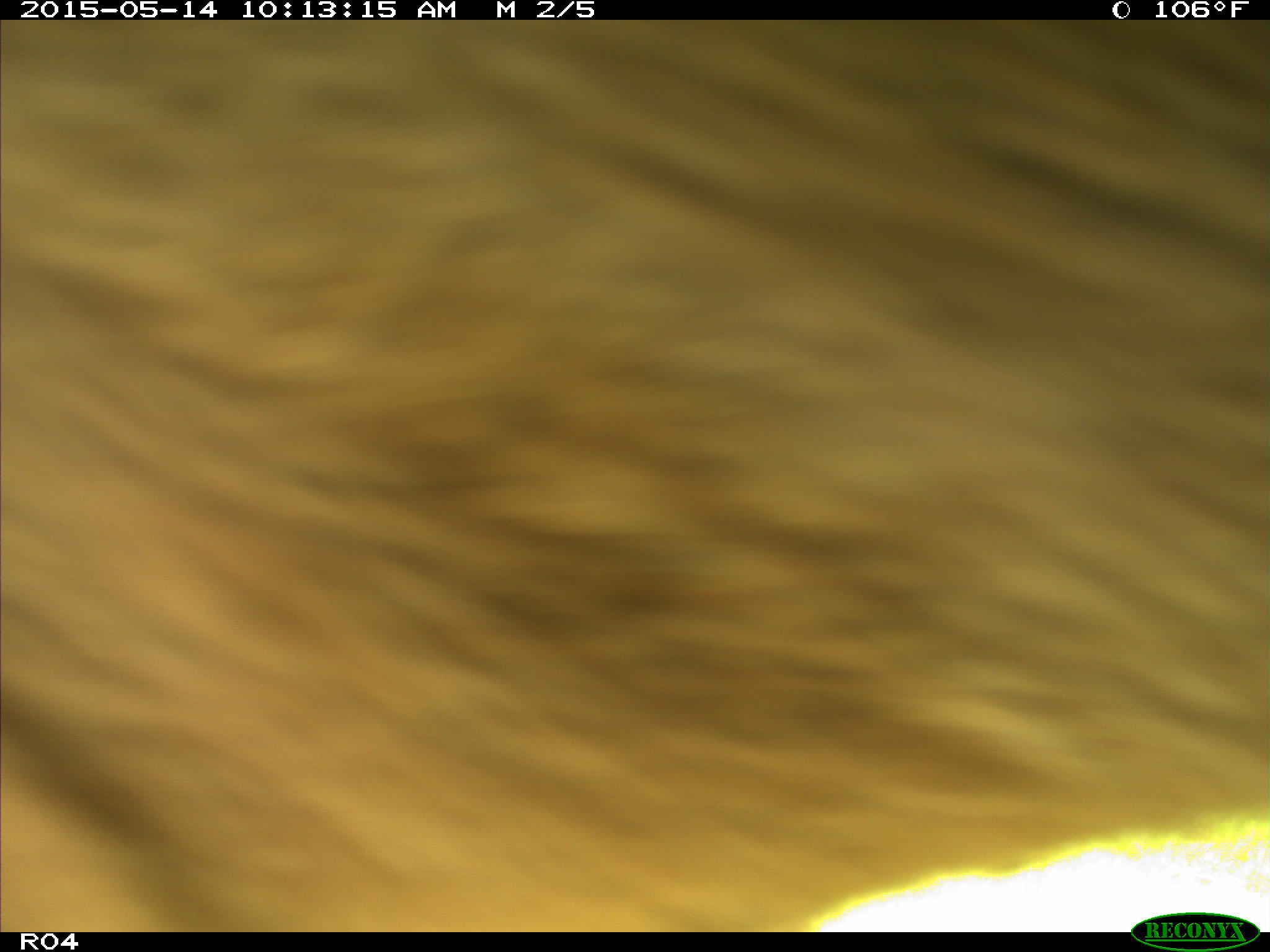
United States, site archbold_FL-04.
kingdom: Animalia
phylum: Chordata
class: Mammalia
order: Artiodactyla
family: Bovidae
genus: Bos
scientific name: Bos taurus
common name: domestic cow